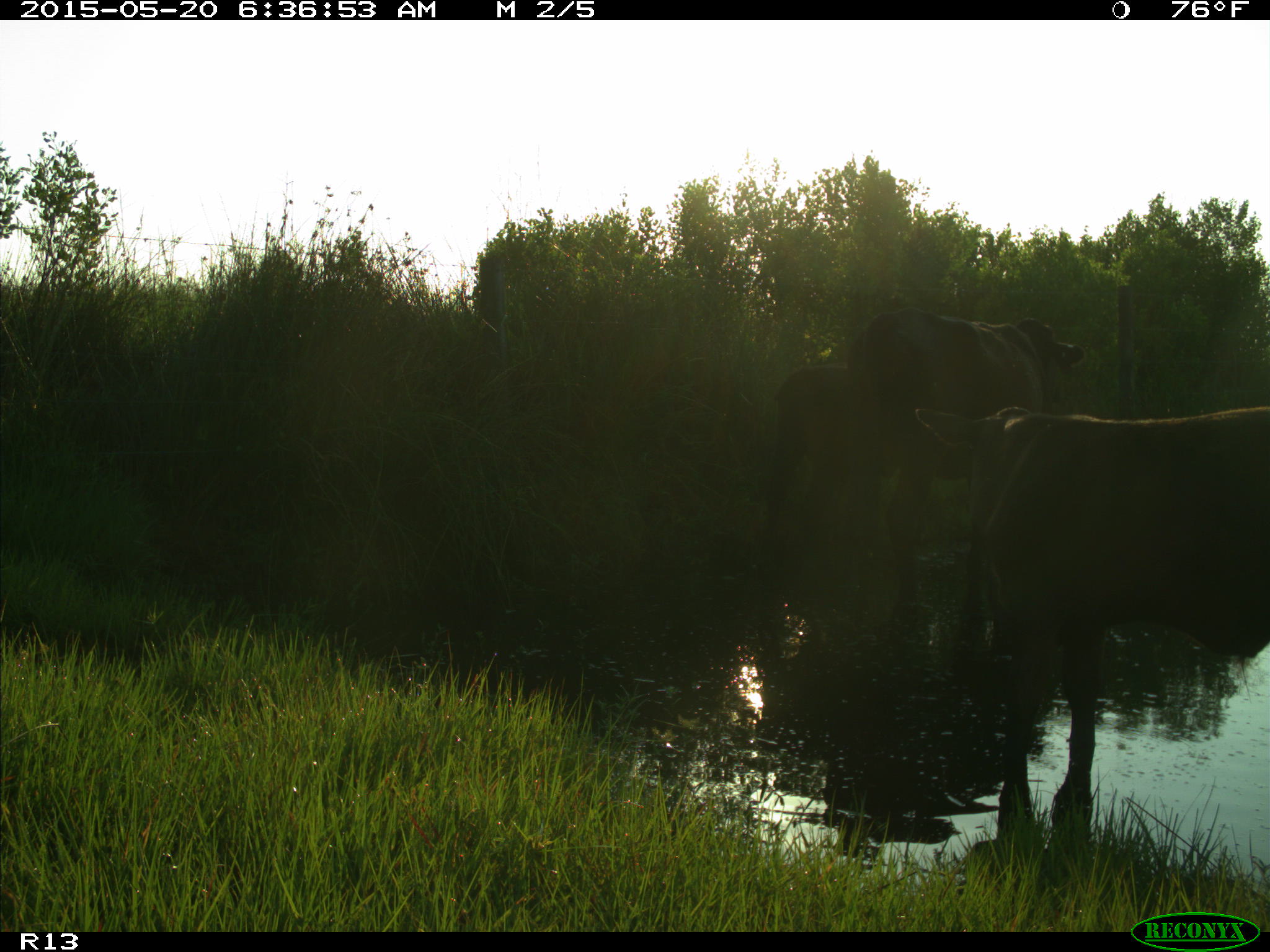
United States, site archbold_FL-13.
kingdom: Animalia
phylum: Chordata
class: Mammalia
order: Artiodactyla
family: Bovidae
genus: Bos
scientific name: Bos taurus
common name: domestic cow